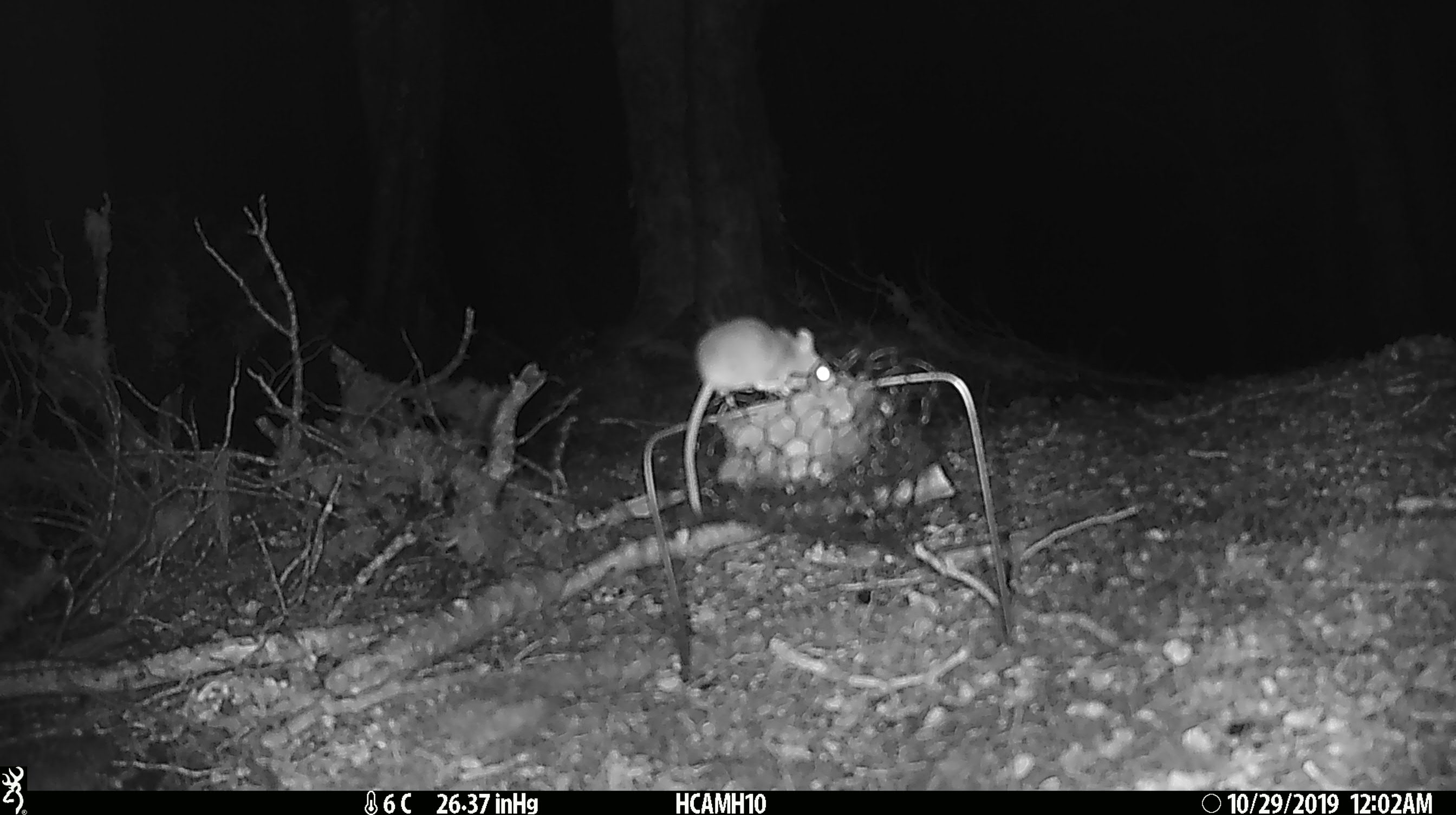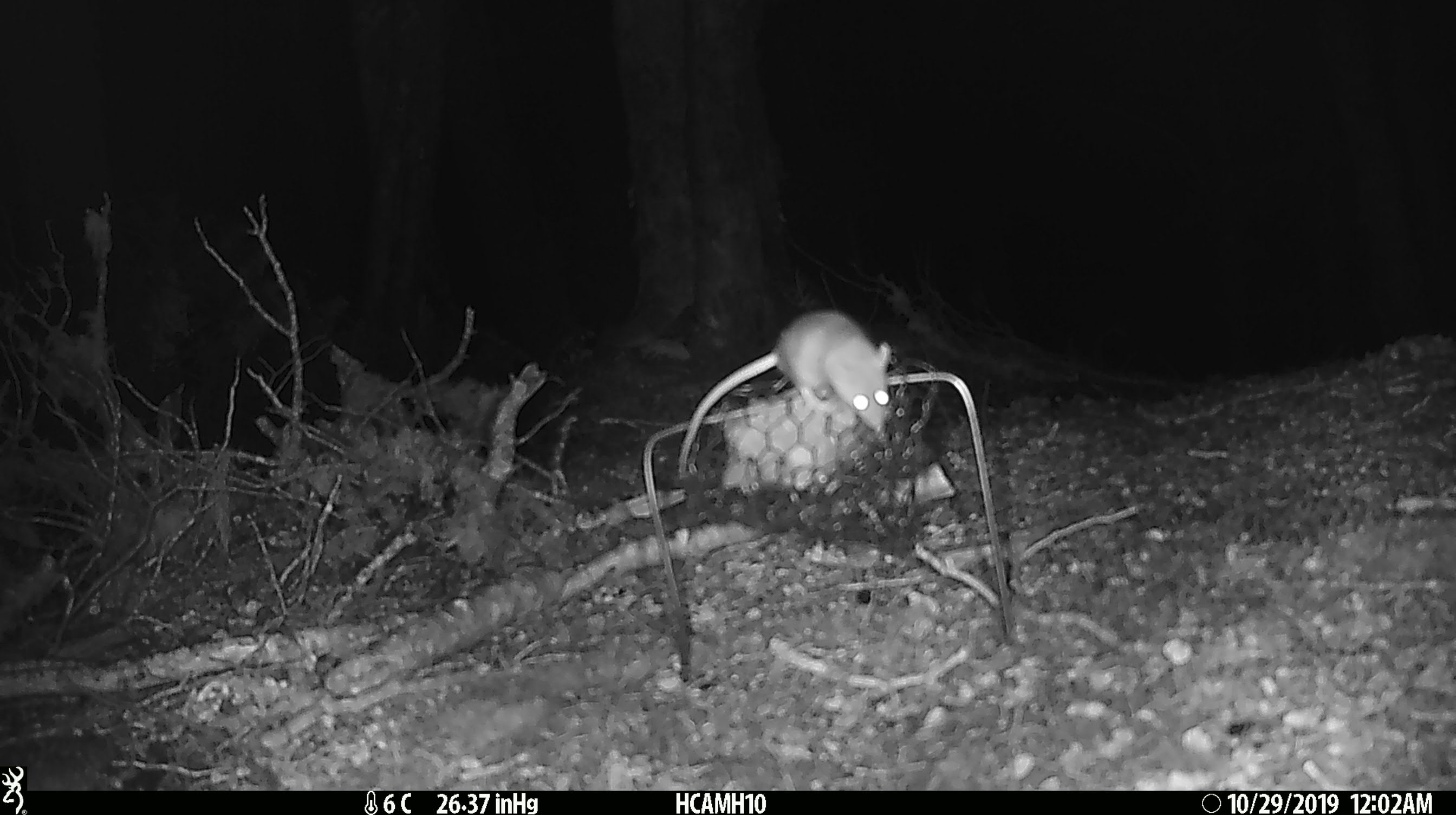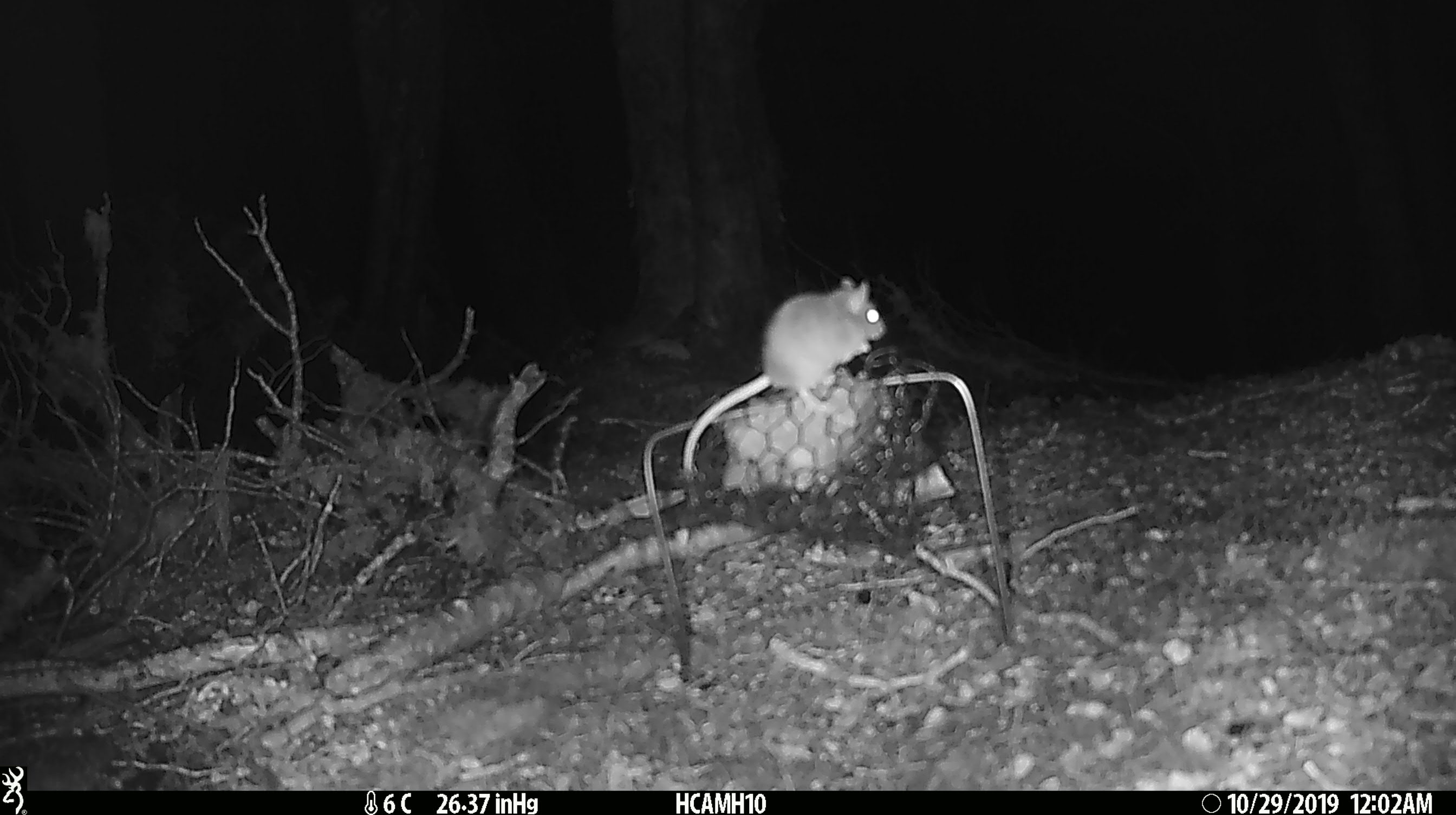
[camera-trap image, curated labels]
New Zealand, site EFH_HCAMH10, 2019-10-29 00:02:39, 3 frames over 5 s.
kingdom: Animalia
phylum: Chordata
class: Mammalia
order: Rodentia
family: Muridae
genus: Mus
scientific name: Mus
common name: mouse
Mouse (Mus).